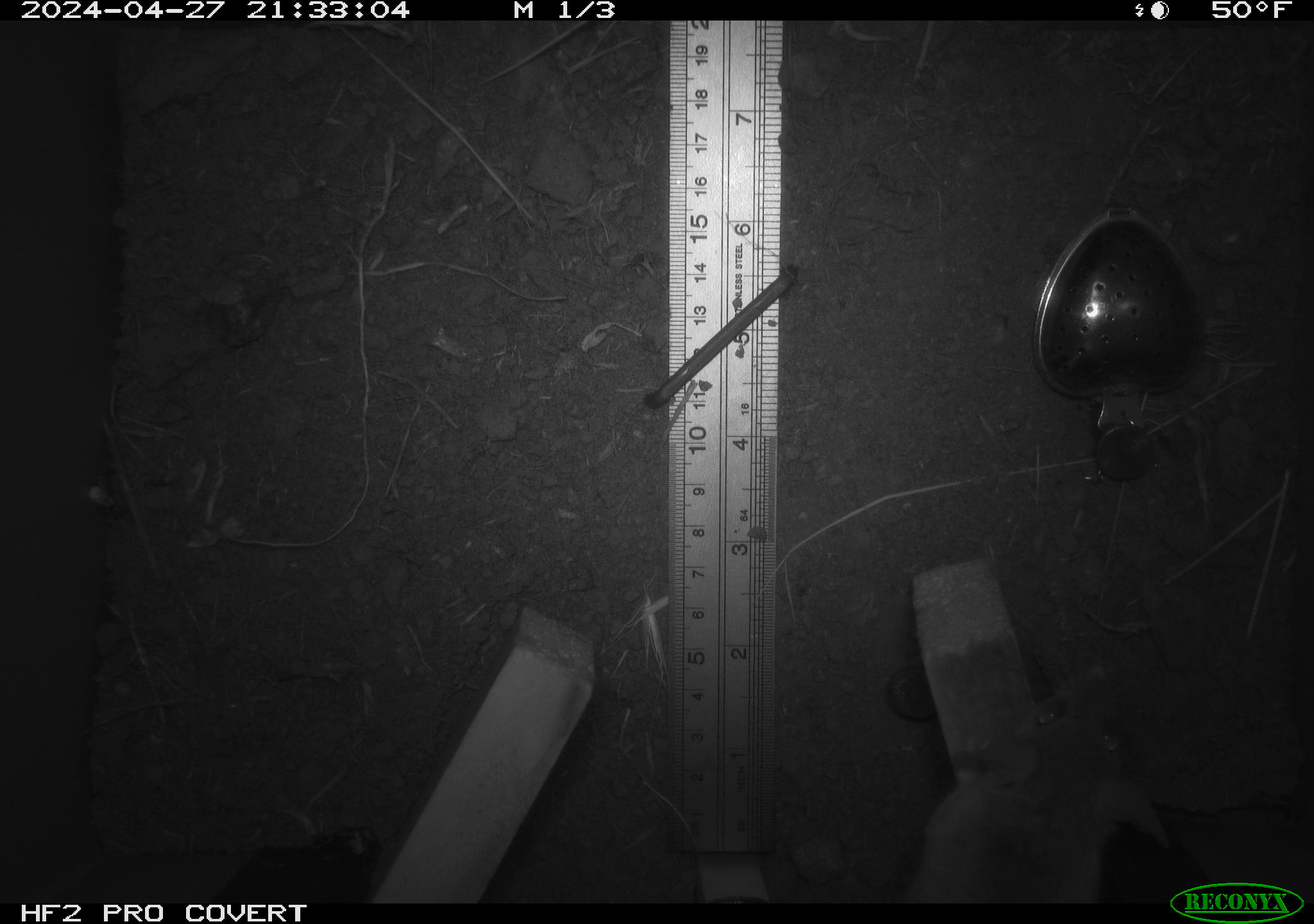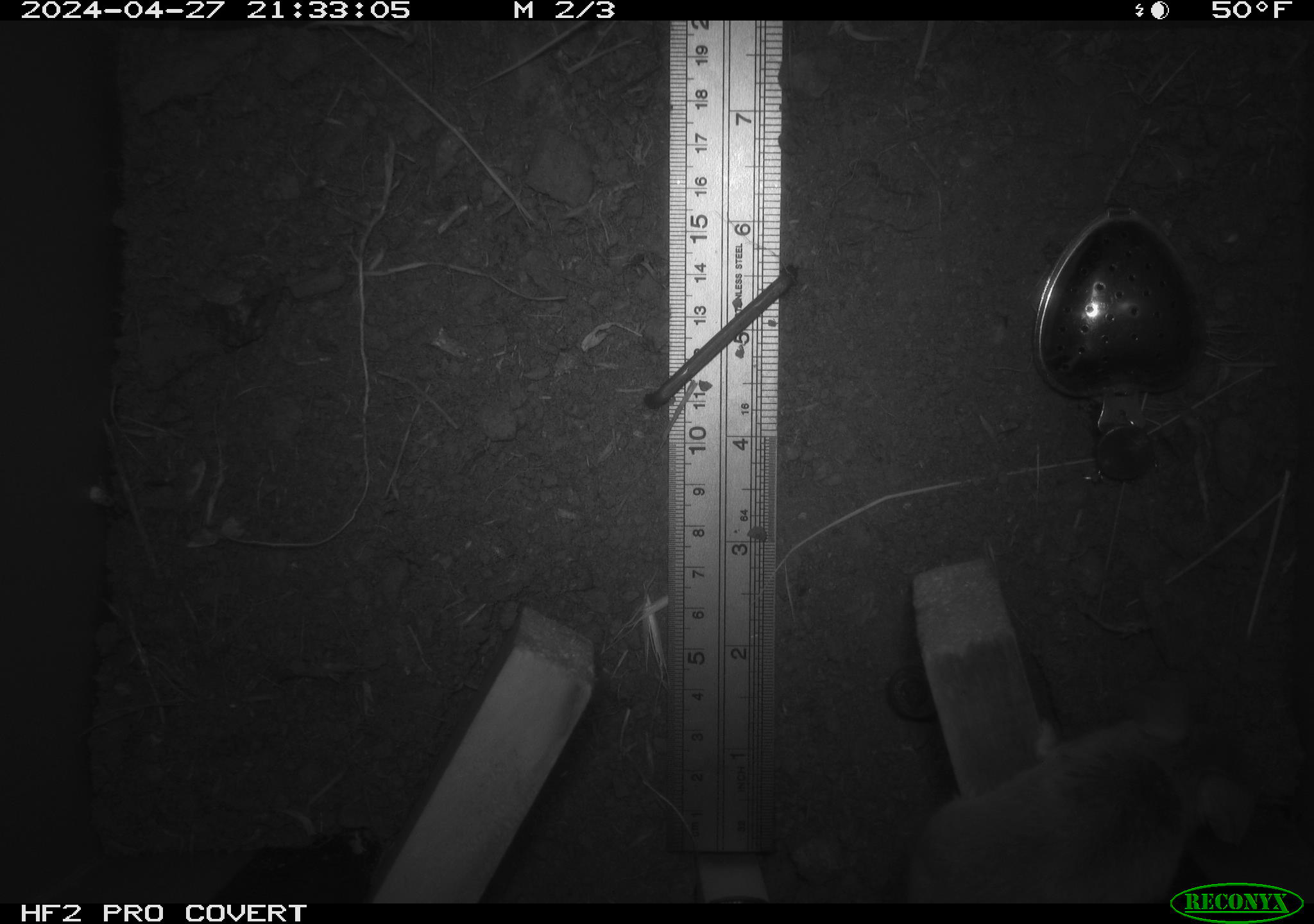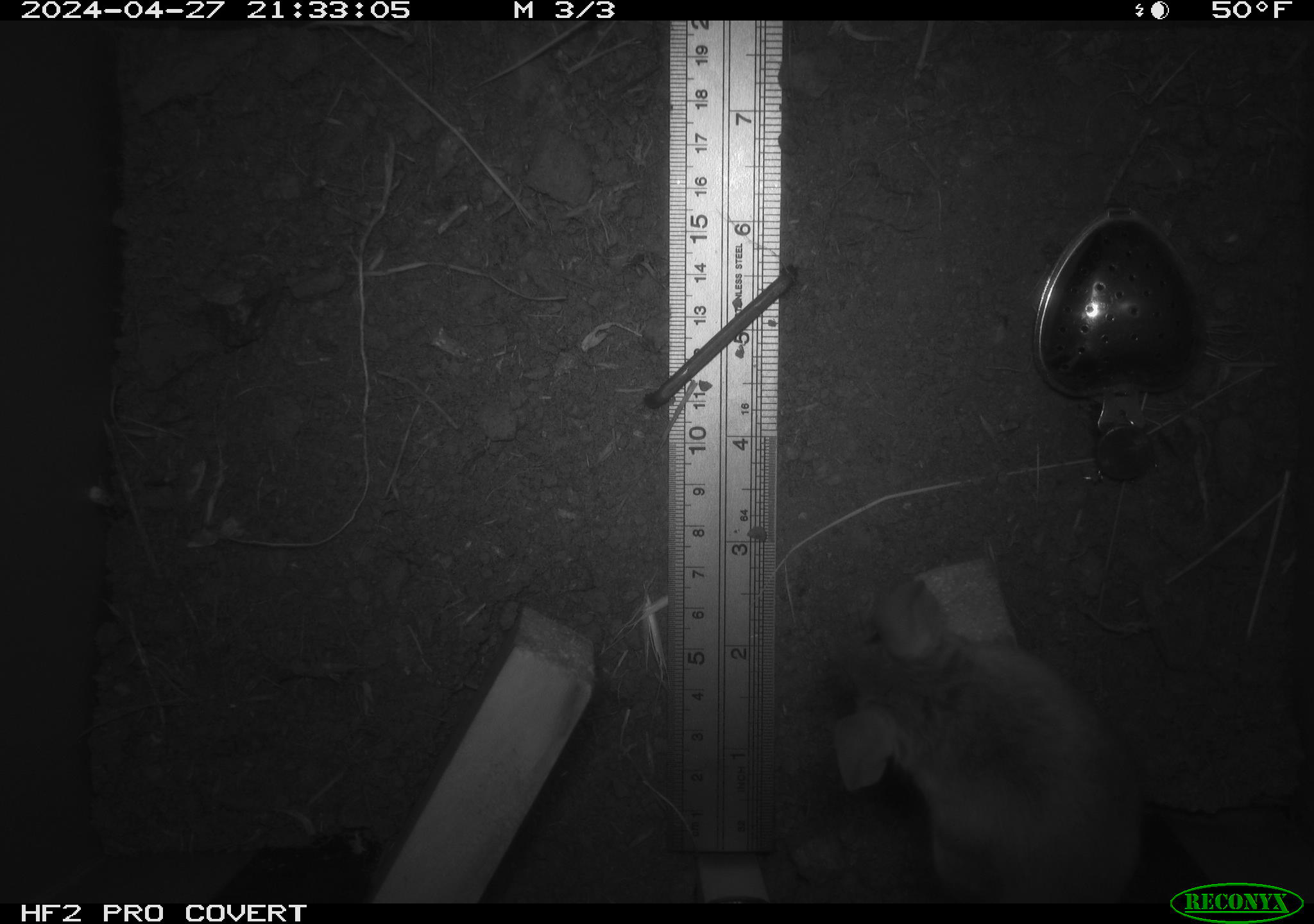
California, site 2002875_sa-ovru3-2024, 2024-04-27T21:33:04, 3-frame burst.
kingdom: Animalia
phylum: Chordata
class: Mammalia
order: Rodentia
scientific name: Rodentia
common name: rodent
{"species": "rodent (Rodentia)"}